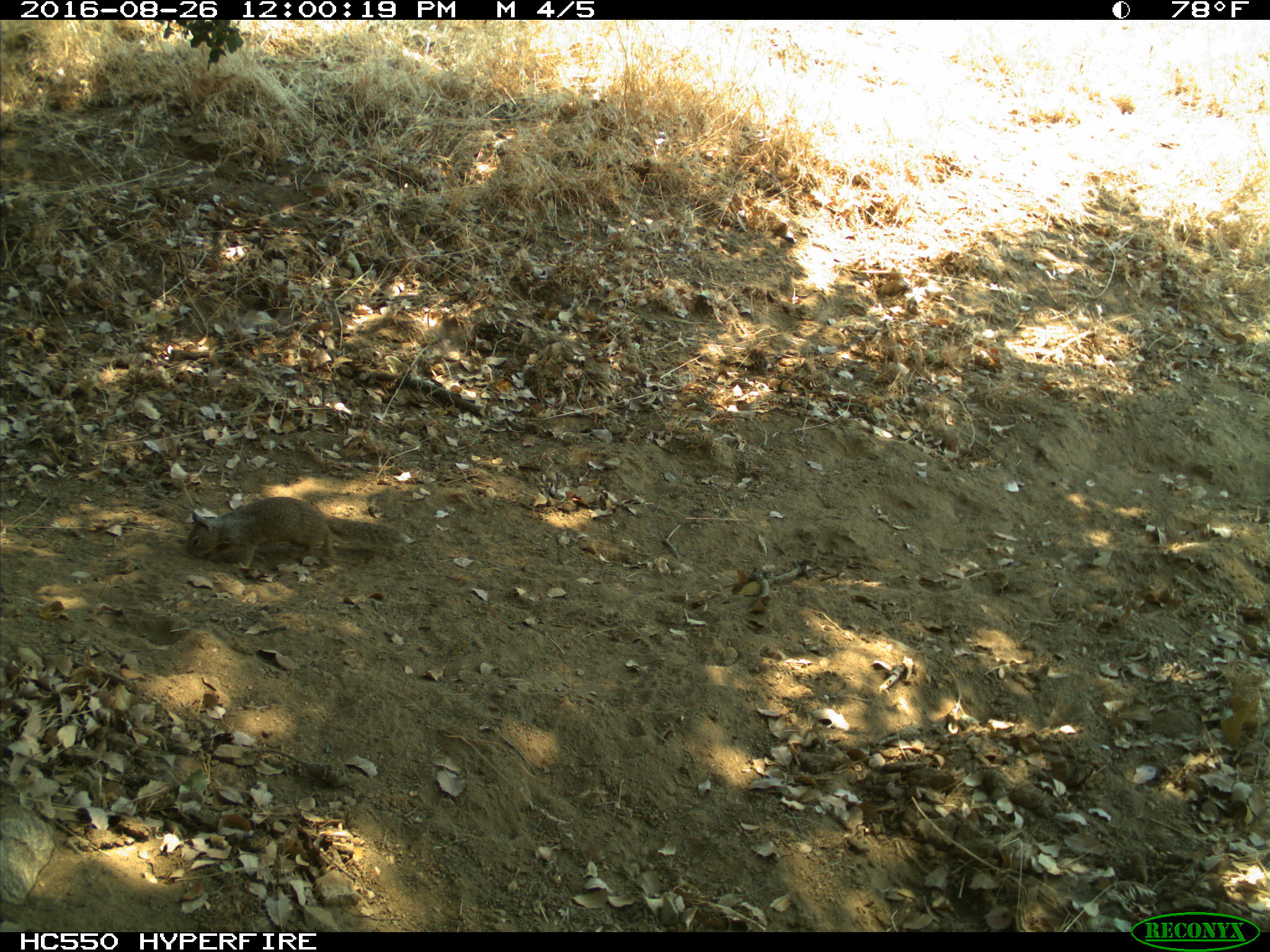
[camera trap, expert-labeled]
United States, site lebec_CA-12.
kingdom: Animalia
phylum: Chordata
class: Mammalia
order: Rodentia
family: Sciuridae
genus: Otospermophilus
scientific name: Otospermophilus beecheyi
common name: california ground squirrel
Otospermophilus beecheyi (california ground squirrel).